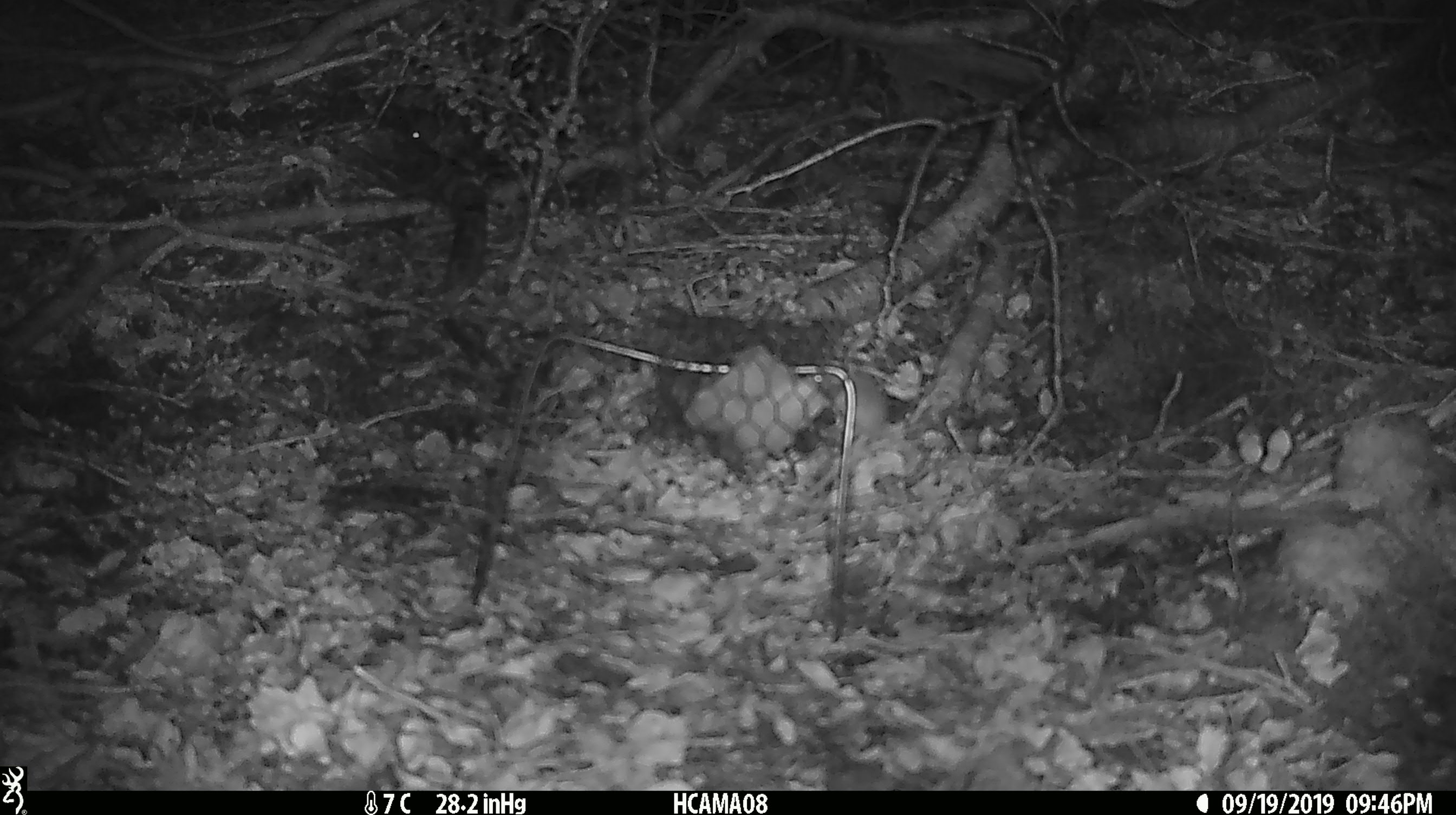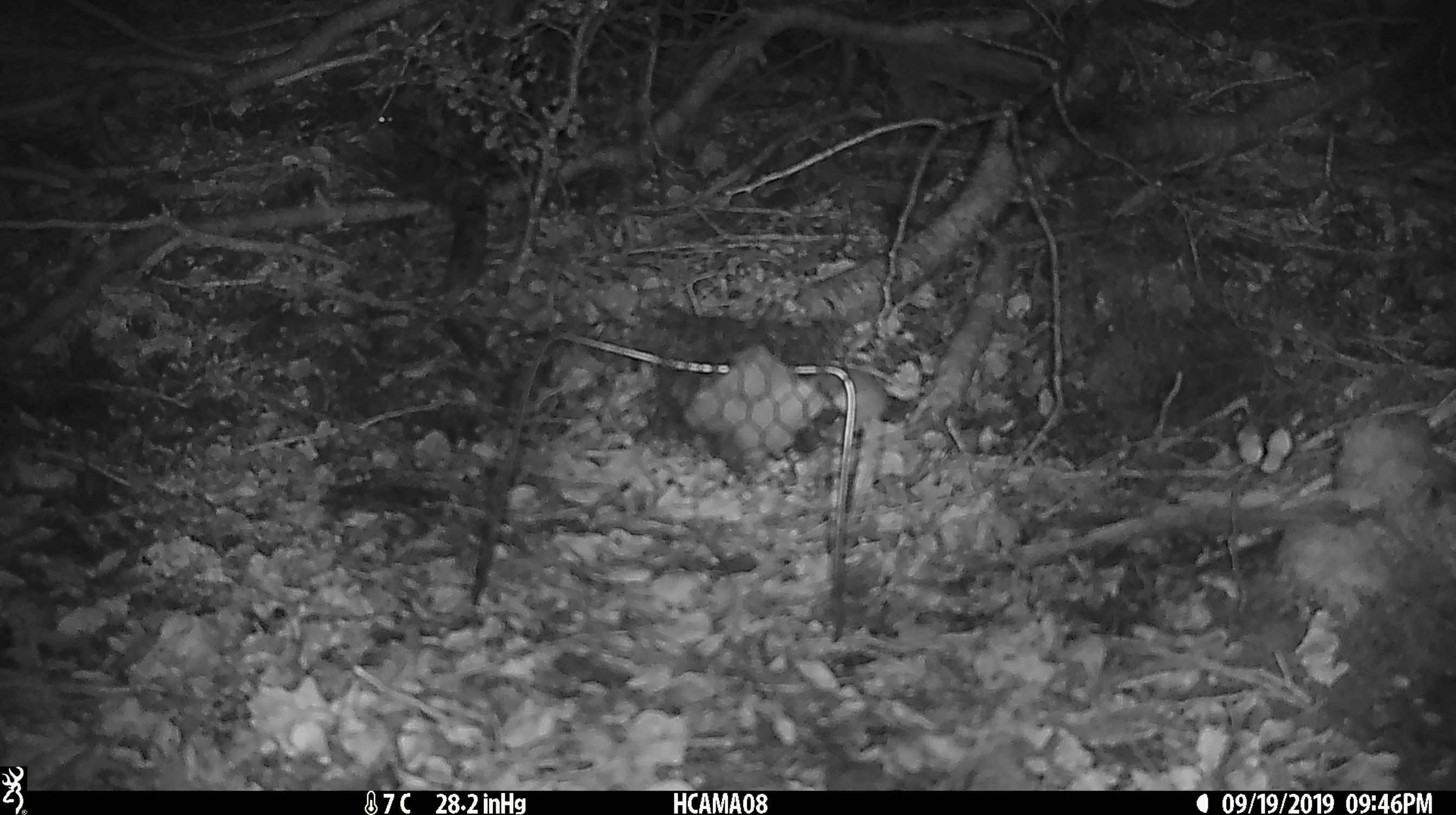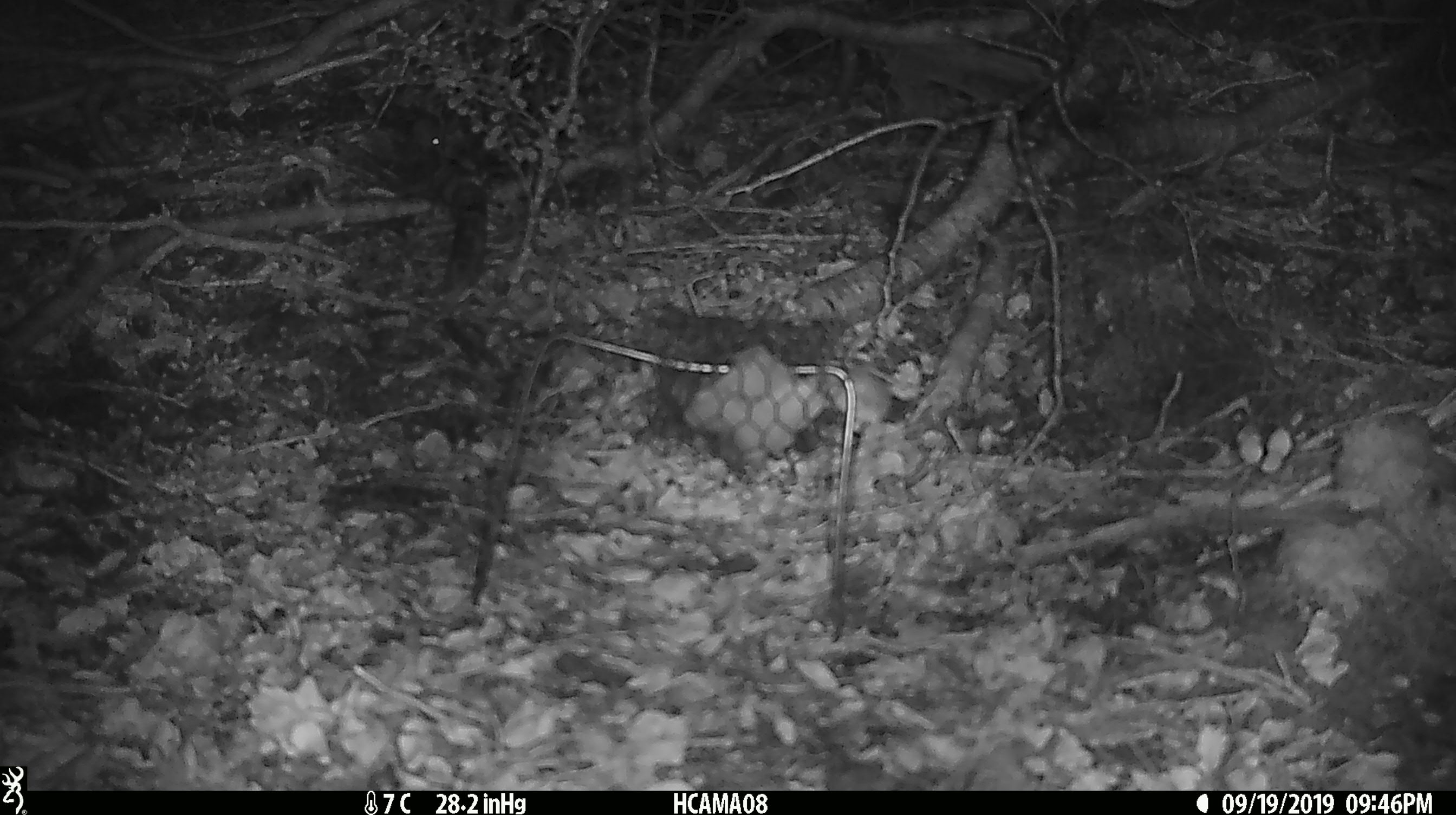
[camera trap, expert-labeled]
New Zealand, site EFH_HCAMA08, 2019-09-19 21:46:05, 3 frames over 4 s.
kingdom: Animalia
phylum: Chordata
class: Mammalia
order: Rodentia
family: Muridae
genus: Mus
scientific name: Mus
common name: mouse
Mouse (Mus).